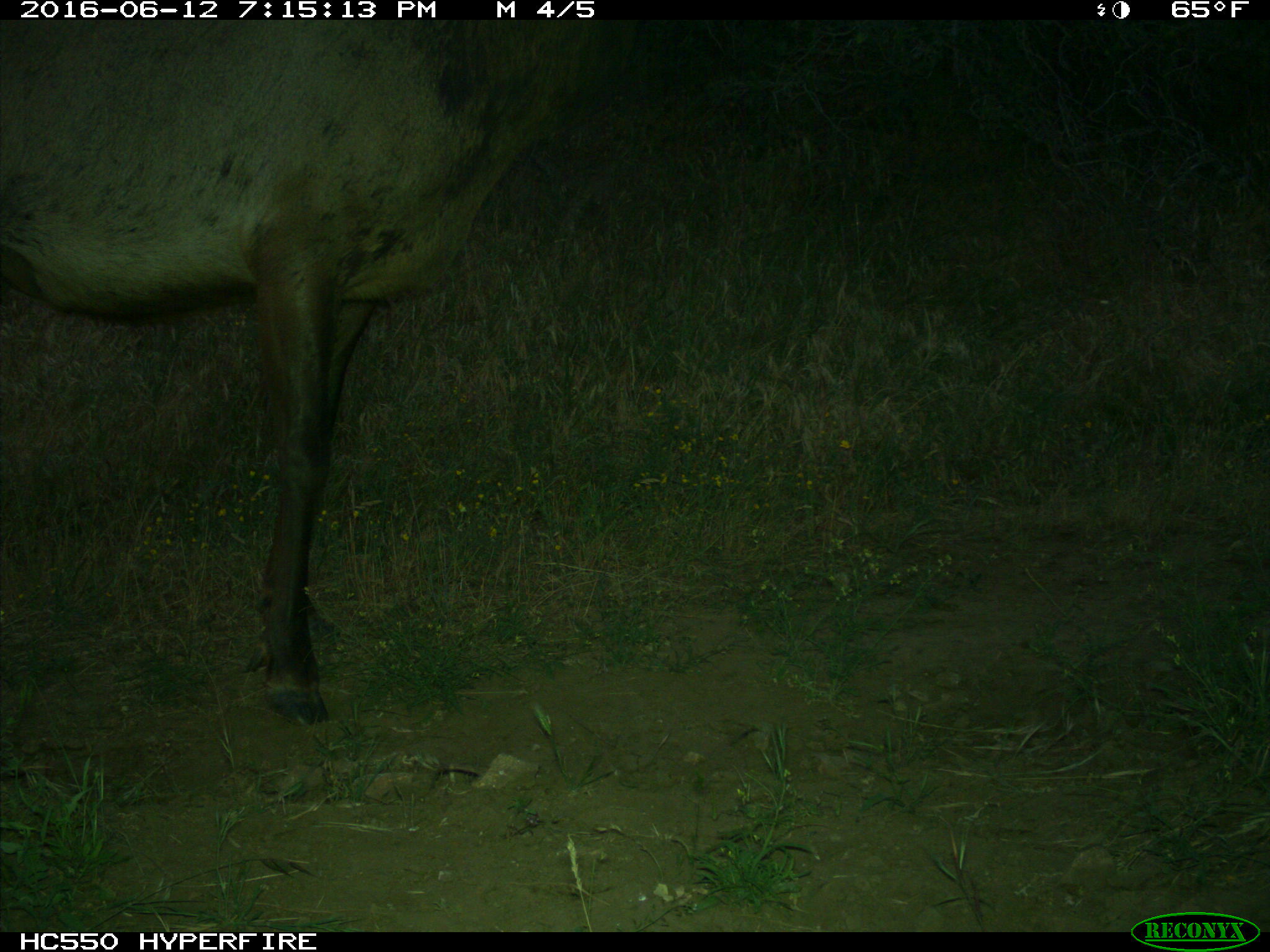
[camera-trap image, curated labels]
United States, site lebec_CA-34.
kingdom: Animalia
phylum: Chordata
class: Mammalia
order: Artiodactyla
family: Cervidae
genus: Cervus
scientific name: Cervus canadensis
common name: elk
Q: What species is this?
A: Cervus canadensis (elk).